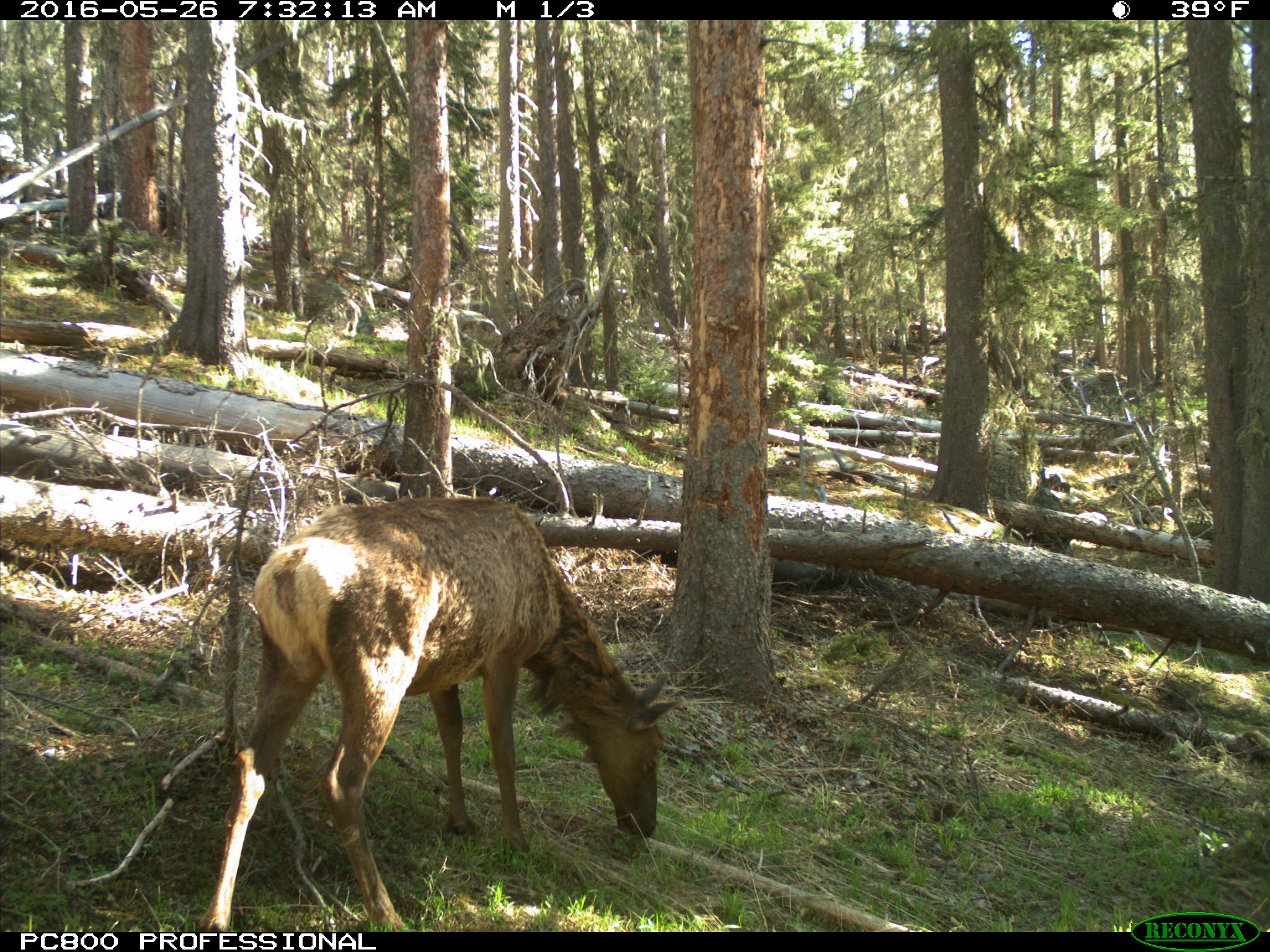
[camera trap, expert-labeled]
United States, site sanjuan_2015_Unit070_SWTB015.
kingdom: Animalia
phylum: Chordata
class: Mammalia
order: Artiodactyla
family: Cervidae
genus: Cervus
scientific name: Cervus elaphus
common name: red deer